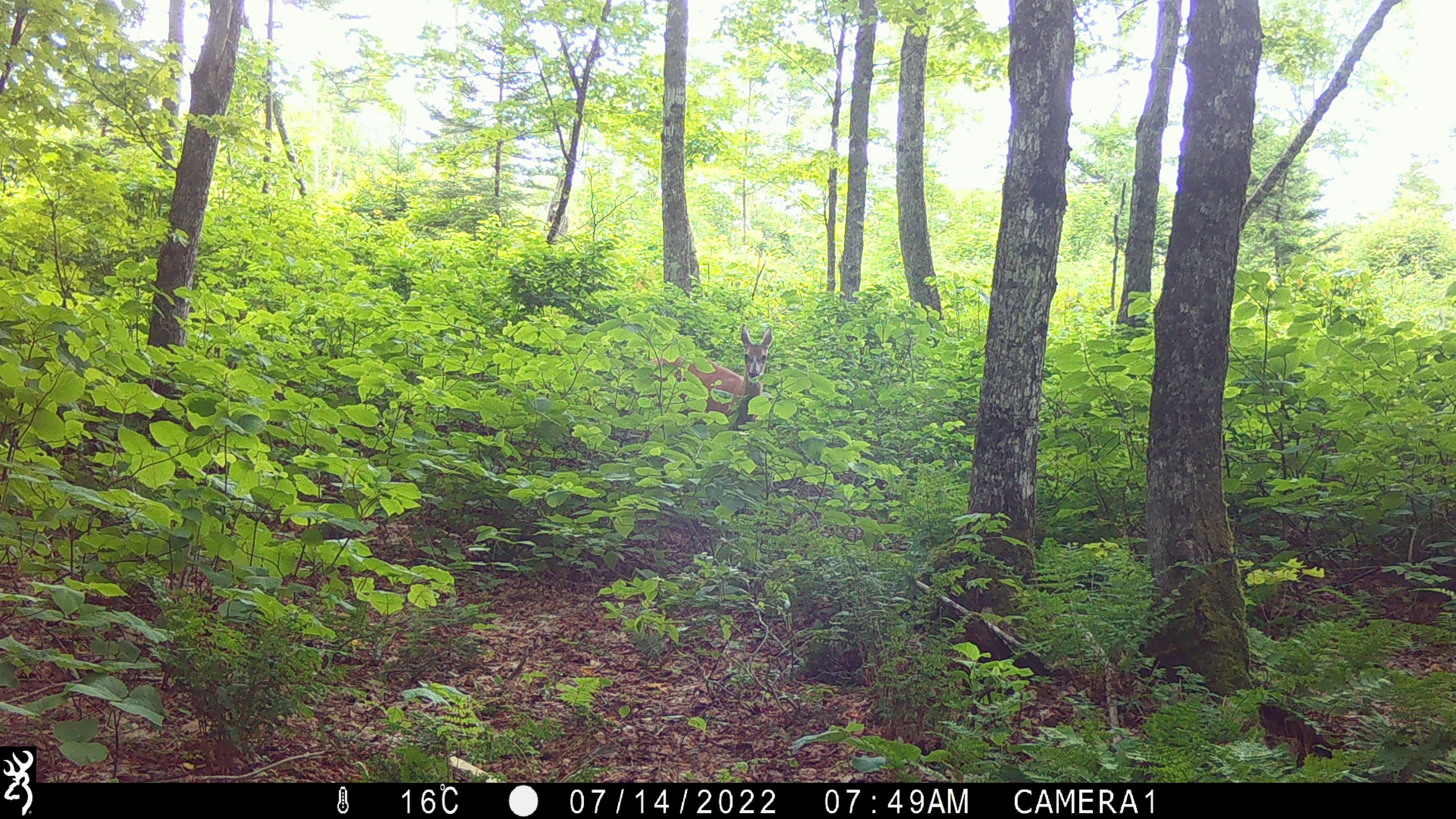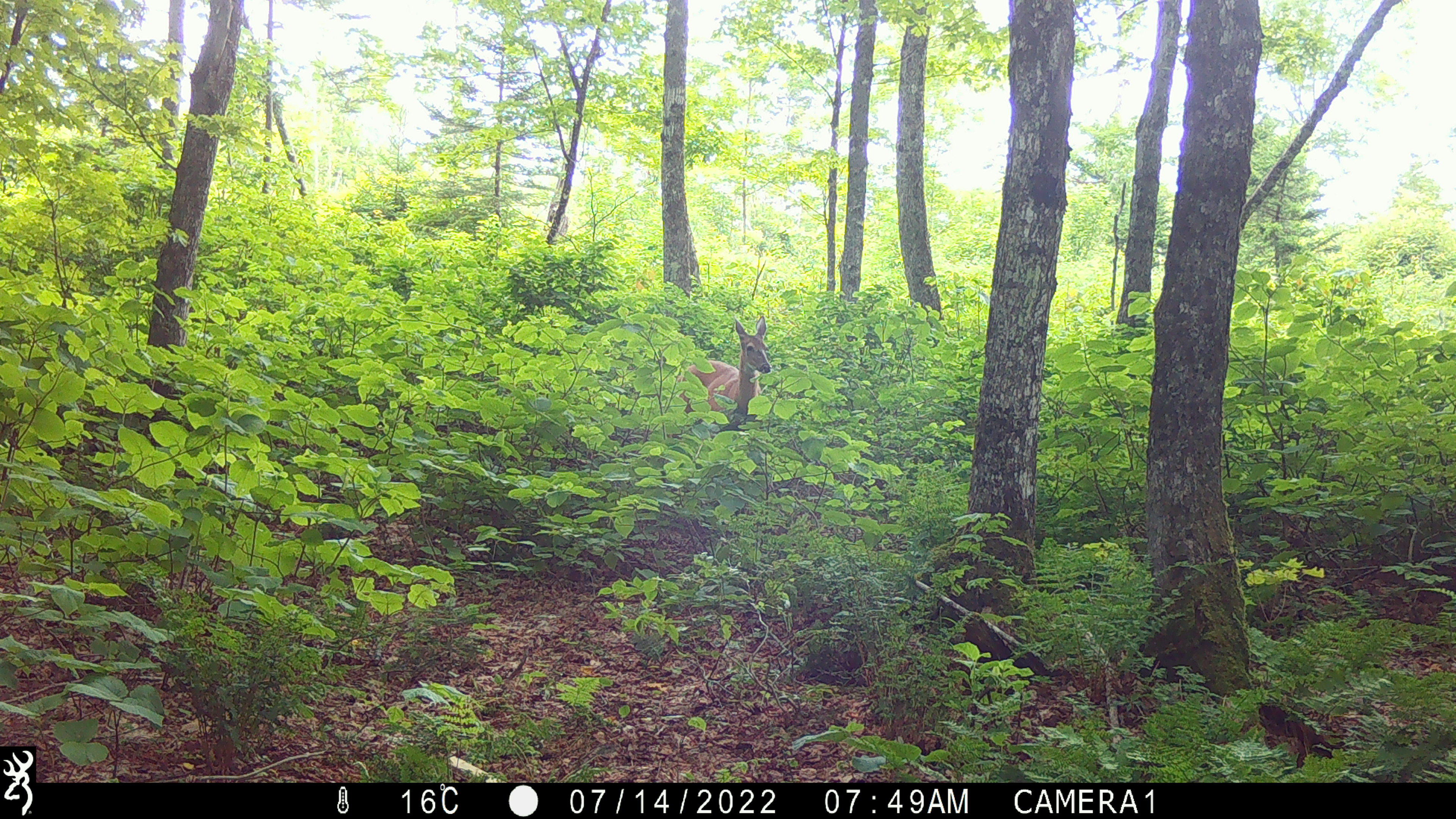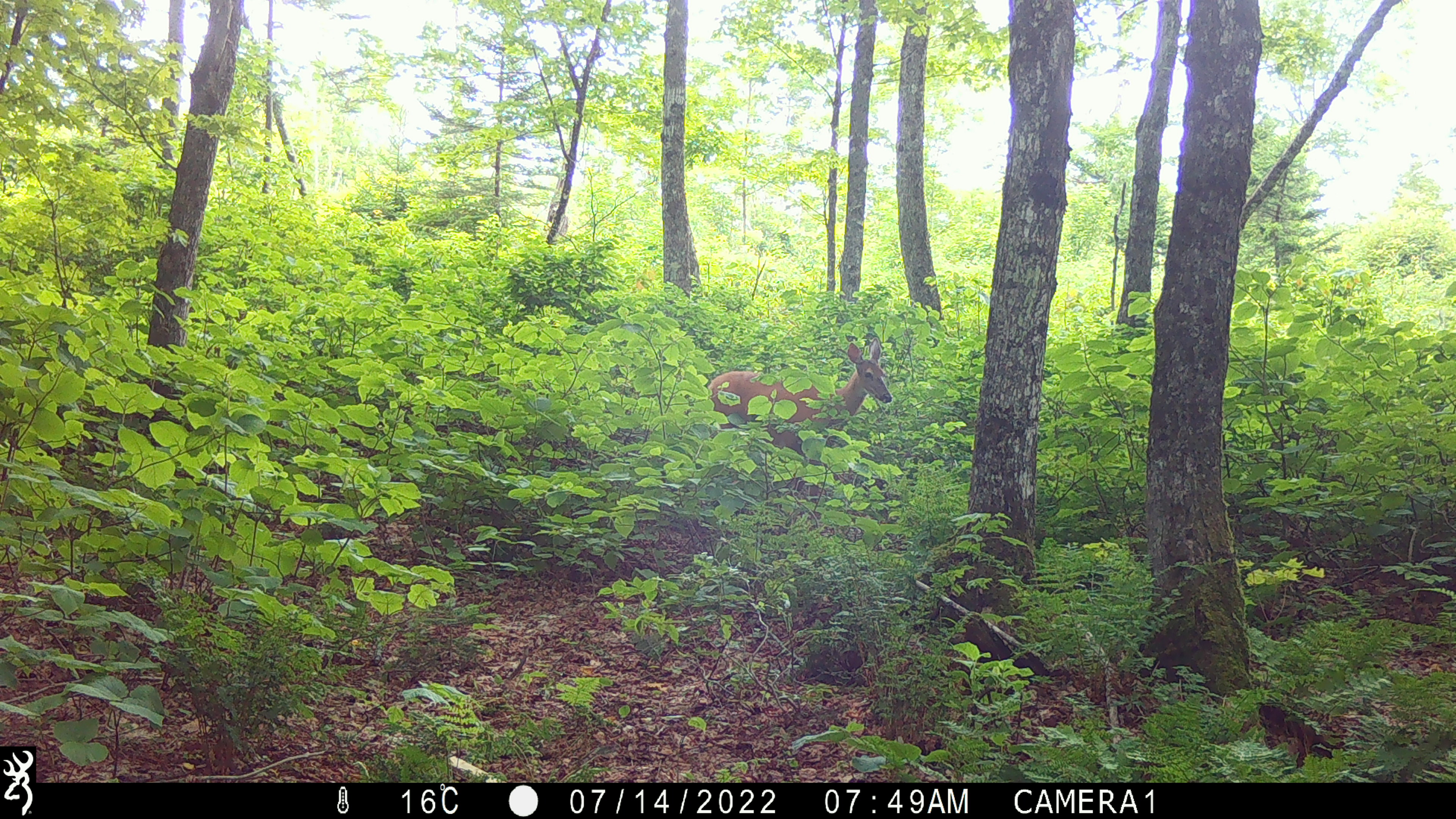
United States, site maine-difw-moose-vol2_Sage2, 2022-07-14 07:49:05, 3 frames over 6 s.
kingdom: Animalia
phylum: Chordata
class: Mammalia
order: Artiodactyla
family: Cervidae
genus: Alces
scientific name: Alces alces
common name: moose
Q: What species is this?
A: Moose (Alces alces).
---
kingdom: Animalia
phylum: Chordata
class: Mammalia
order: Artiodactyla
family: Cervidae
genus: Odocoileus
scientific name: Odocoileus virginianus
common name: white-tailed deer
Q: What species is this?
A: White-tailed deer (Odocoileus virginianus).